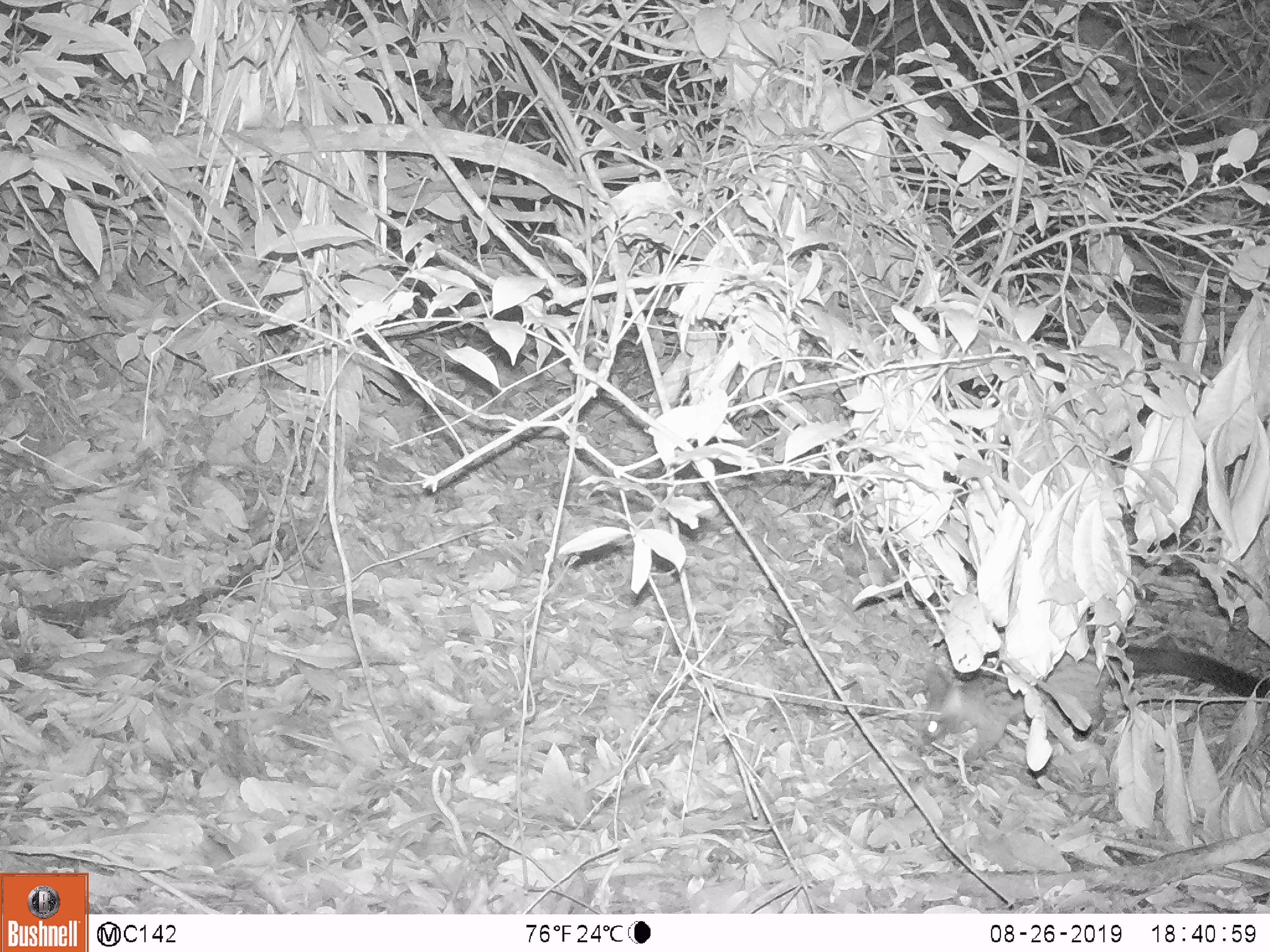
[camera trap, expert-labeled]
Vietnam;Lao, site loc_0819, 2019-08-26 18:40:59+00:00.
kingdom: Animalia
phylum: Chordata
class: Mammalia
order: Carnivora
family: Viverridae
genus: Paradoxurus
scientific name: Paradoxurus hermaphroditus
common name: common palm civet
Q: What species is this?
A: Common palm civet (Paradoxurus hermaphroditus).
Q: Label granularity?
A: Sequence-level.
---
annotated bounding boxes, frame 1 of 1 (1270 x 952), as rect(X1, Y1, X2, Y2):
common palm civet: rect(915, 638, 1270, 785)